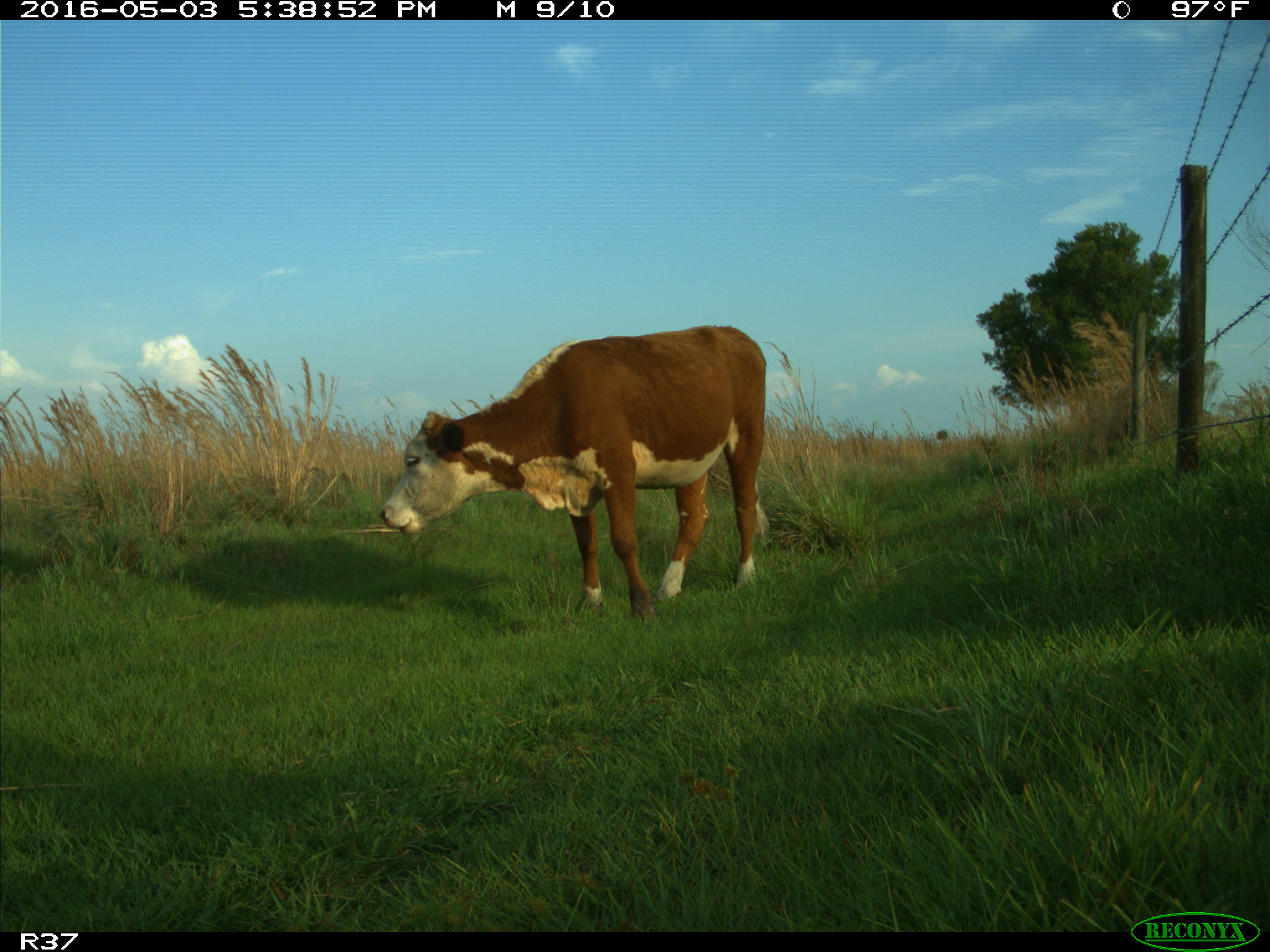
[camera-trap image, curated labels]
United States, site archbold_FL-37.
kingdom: Animalia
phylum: Chordata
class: Mammalia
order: Artiodactyla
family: Bovidae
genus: Bos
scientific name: Bos taurus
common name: domestic cow